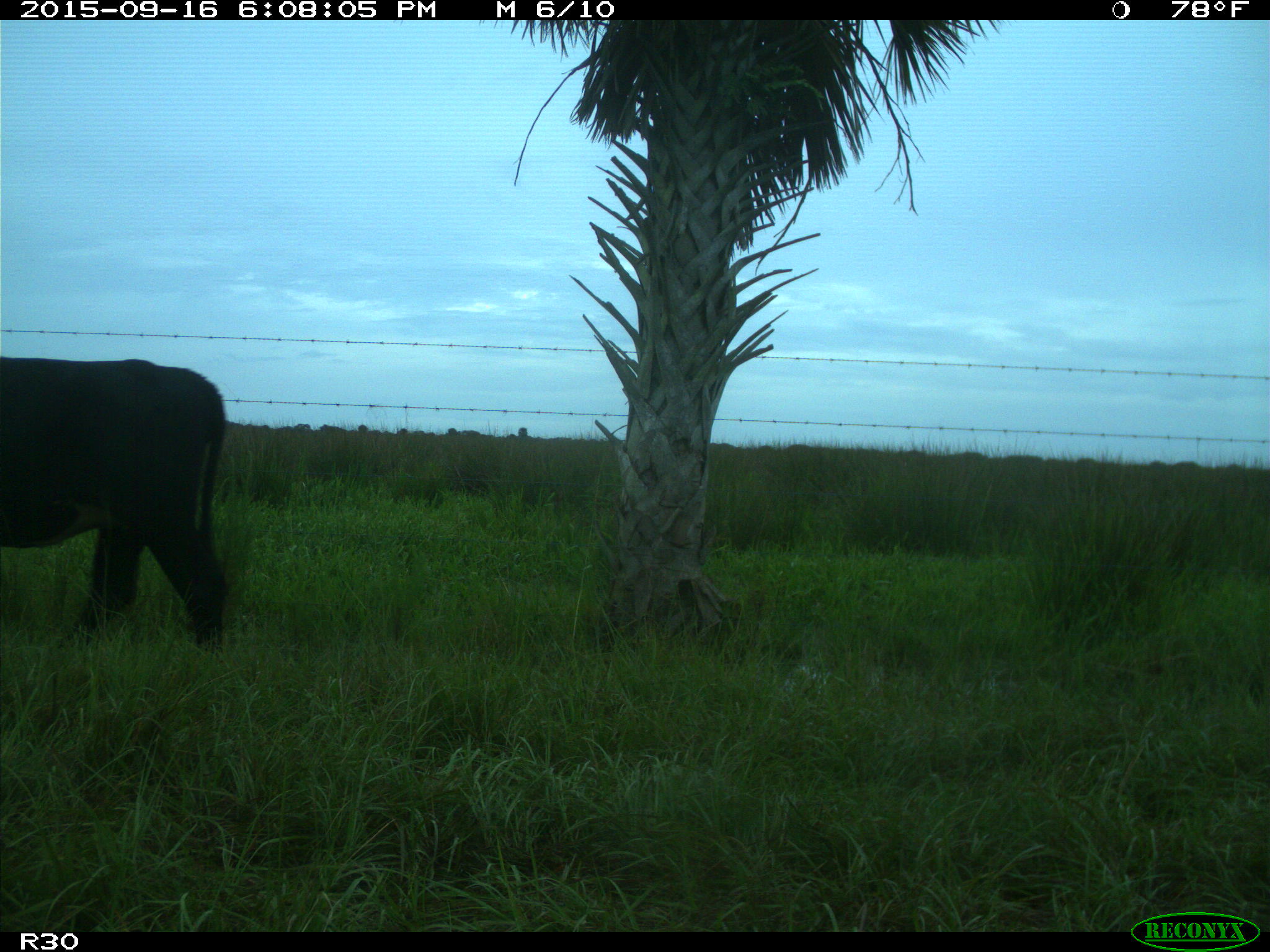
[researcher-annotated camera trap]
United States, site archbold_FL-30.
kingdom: Animalia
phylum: Chordata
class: Mammalia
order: Artiodactyla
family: Bovidae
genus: Bos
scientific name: Bos taurus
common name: domestic cow